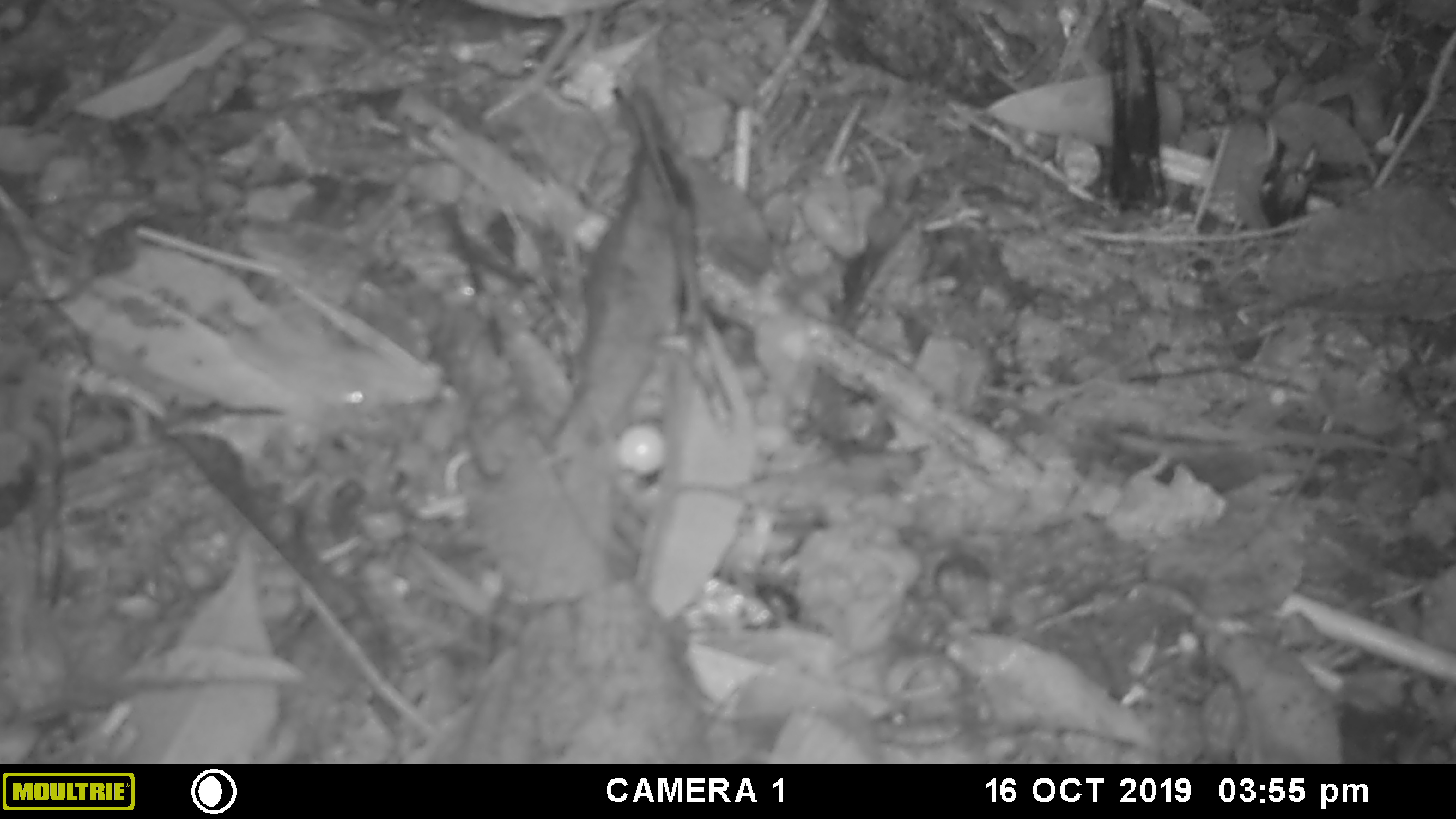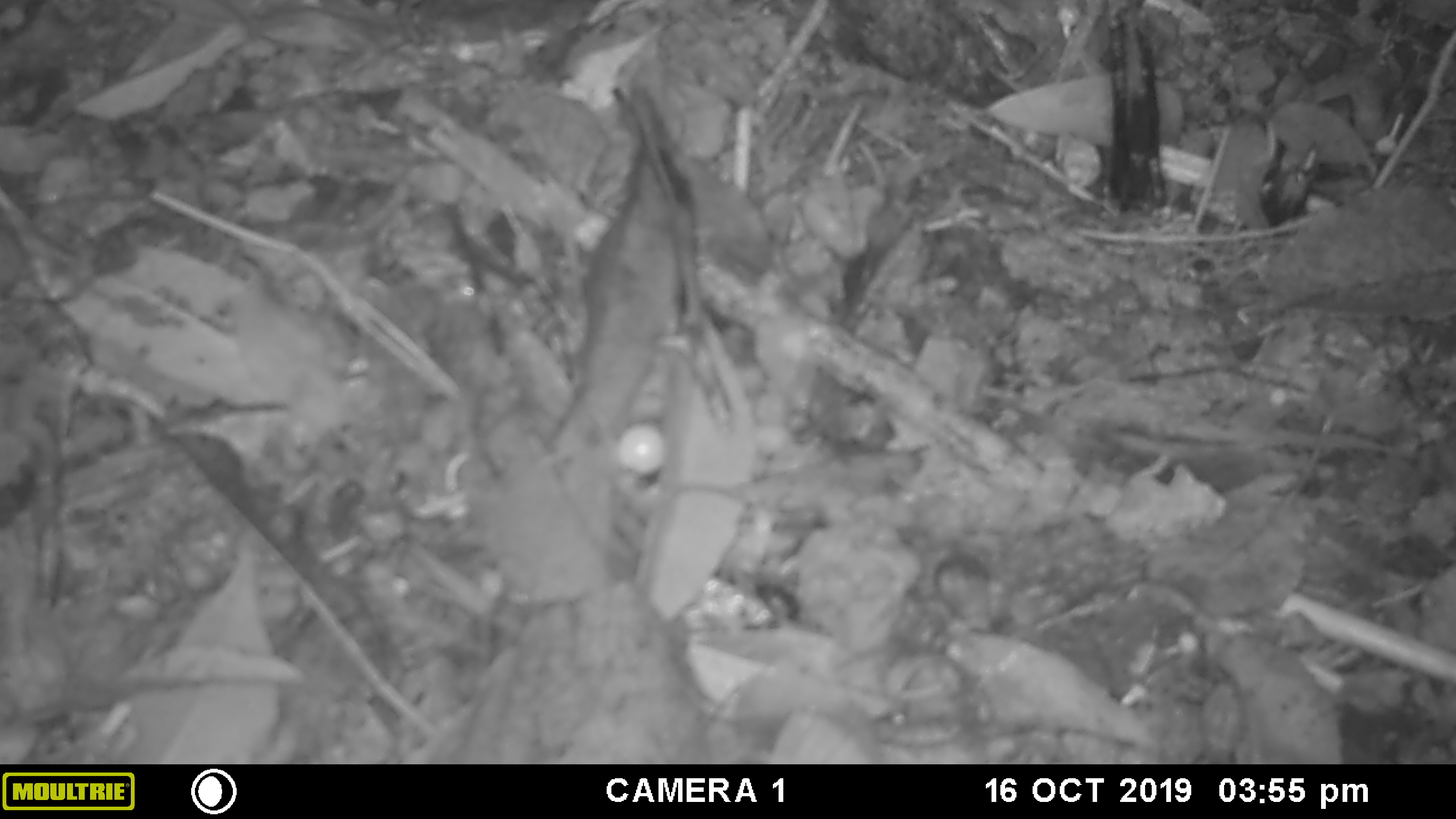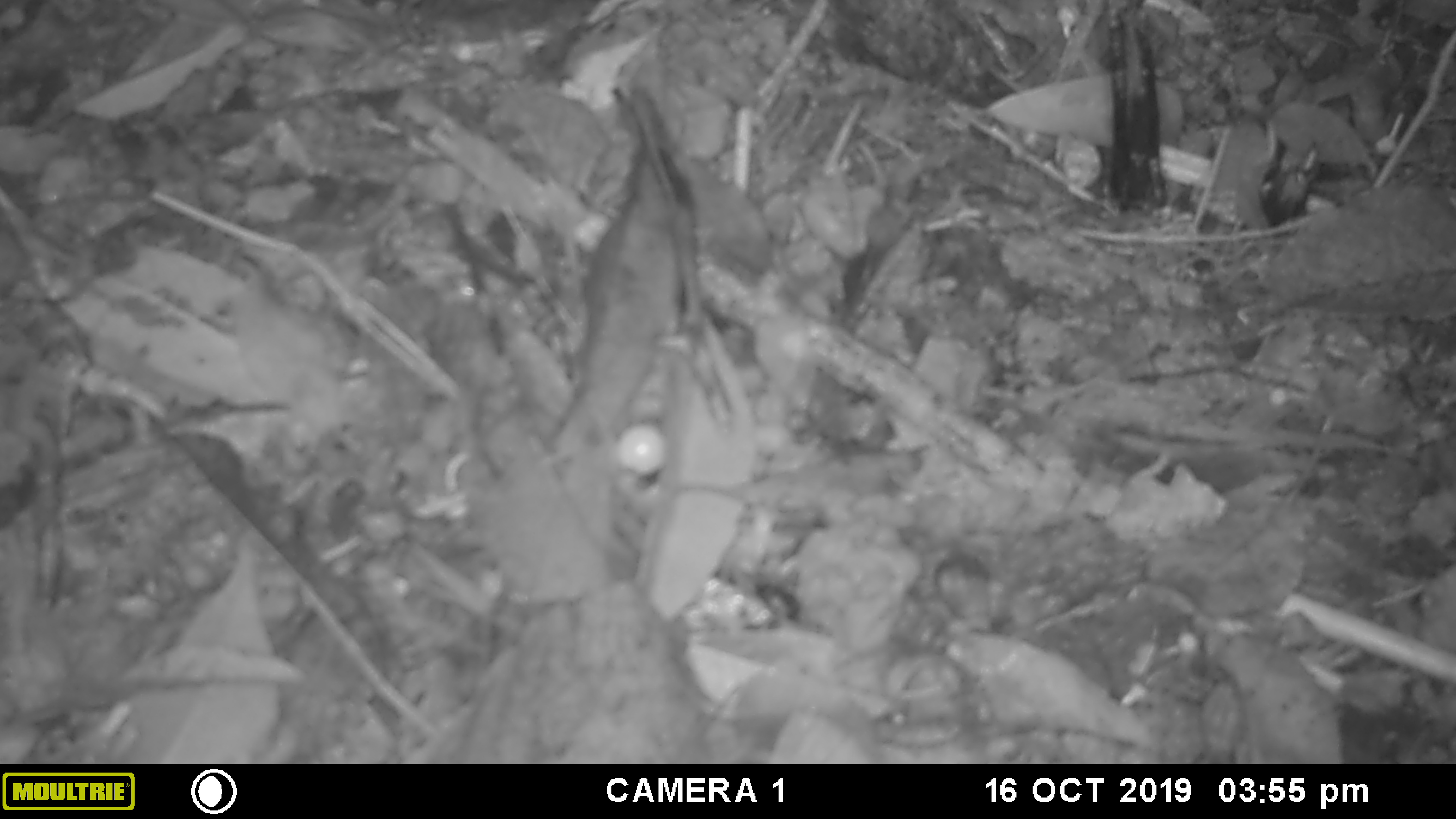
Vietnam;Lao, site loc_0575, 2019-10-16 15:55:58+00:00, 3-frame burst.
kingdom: Animalia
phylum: Chordata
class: Aves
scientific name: Aves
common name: bird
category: unidentified bird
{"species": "unidentified bird (bird) (Aves)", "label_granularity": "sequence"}